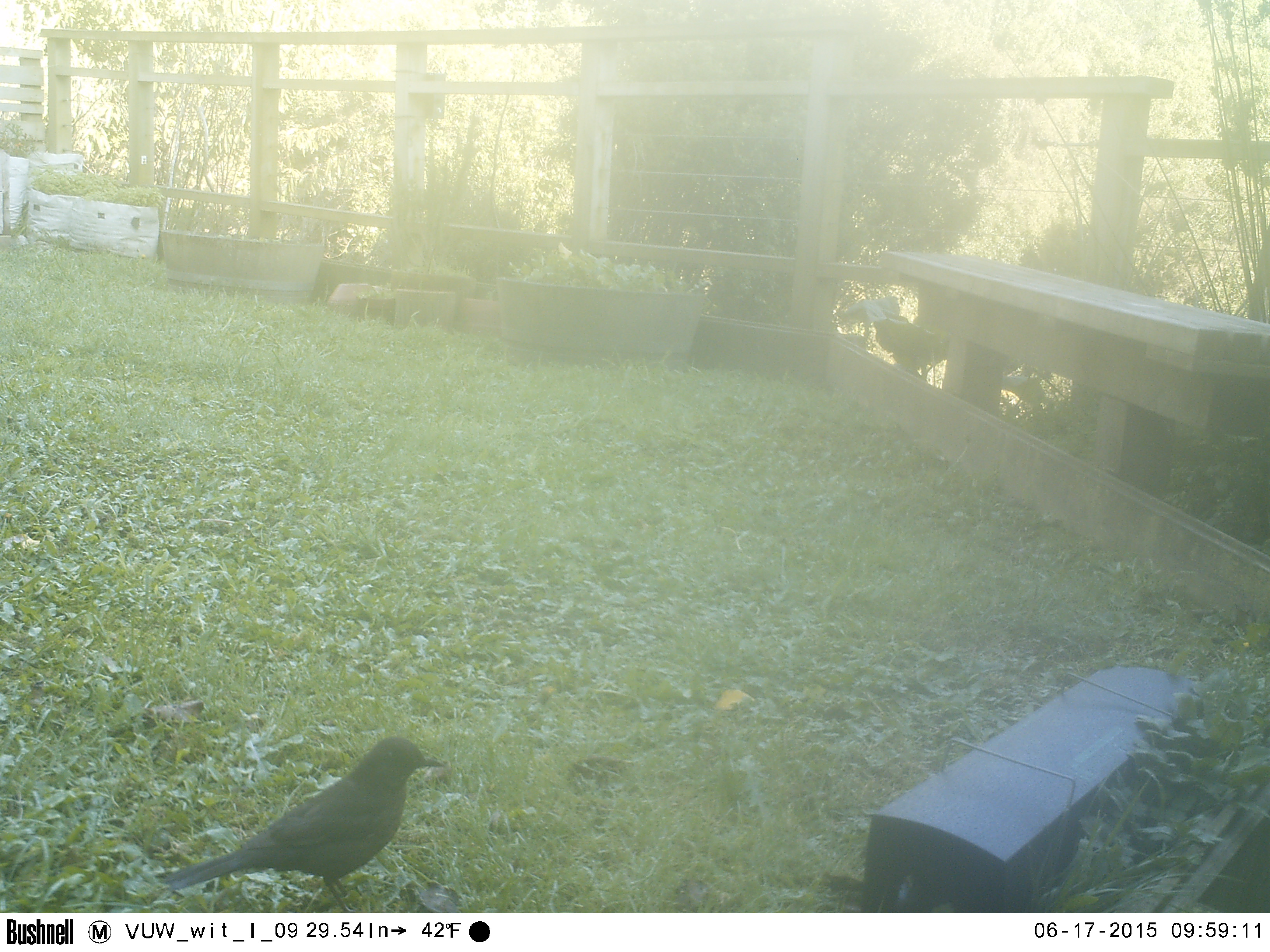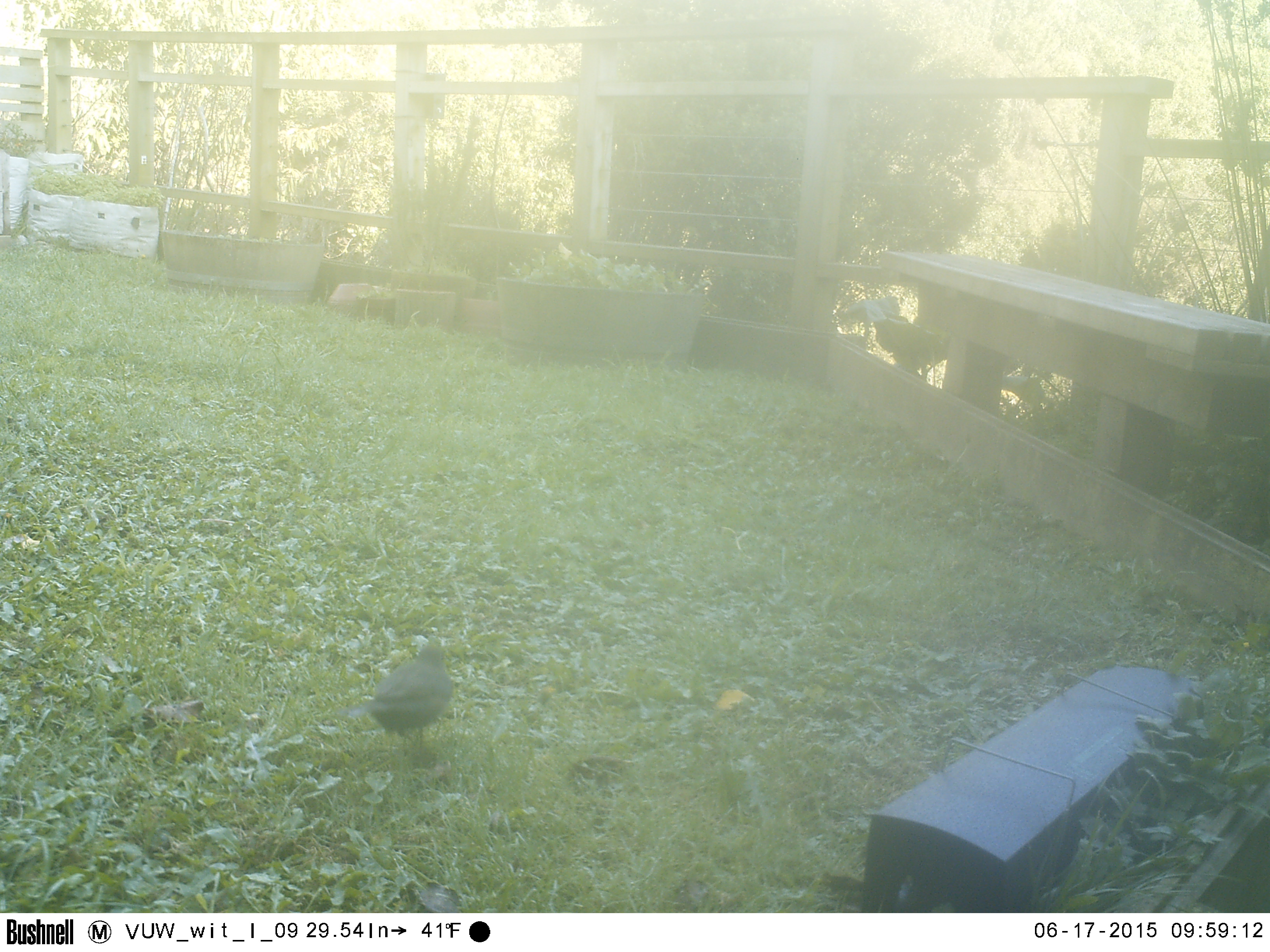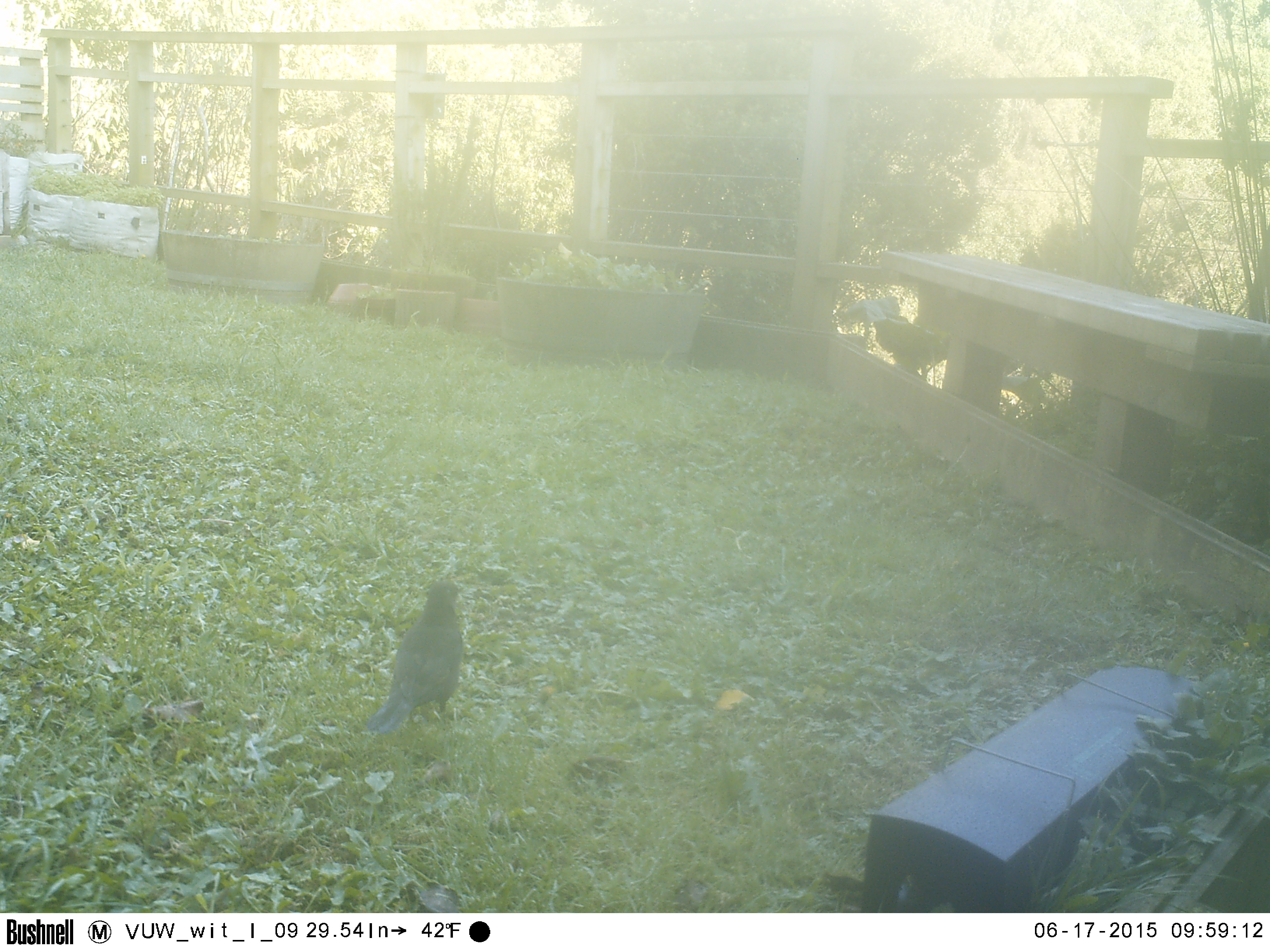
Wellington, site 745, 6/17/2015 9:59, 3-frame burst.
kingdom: Animalia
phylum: Chordata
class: Aves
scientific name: Aves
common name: bird